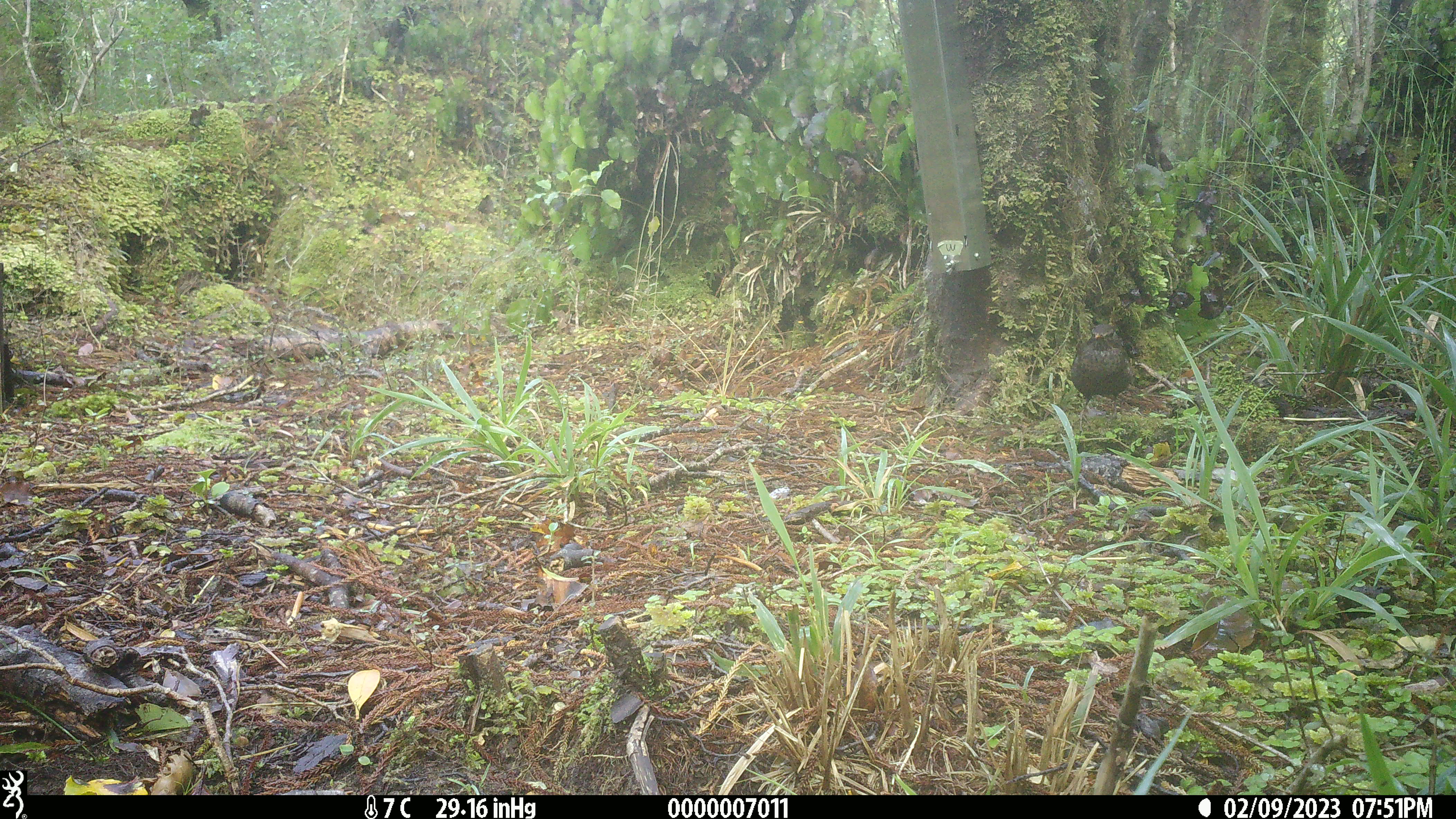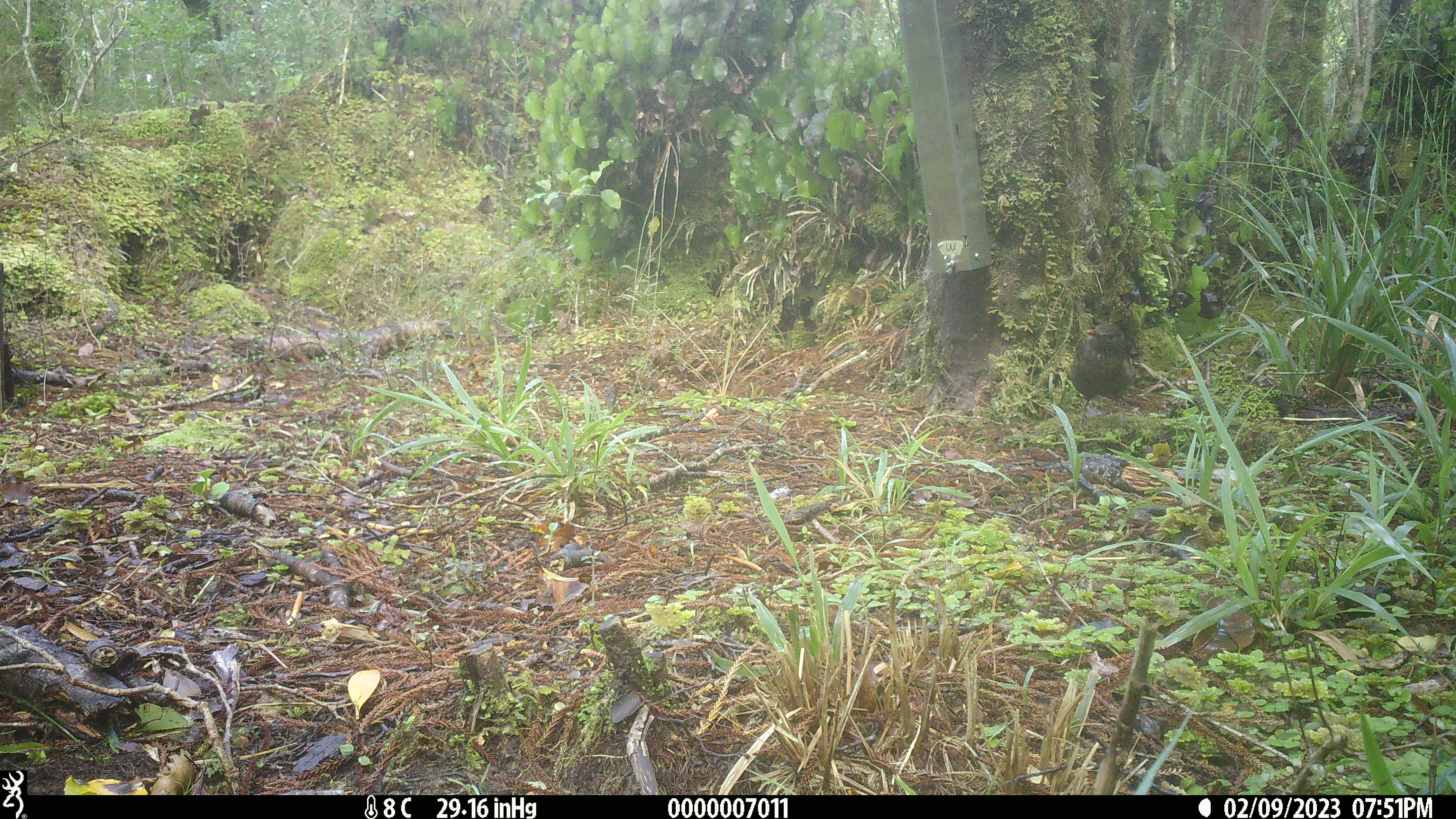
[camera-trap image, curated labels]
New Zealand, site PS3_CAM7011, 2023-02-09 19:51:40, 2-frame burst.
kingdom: Animalia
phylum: Chordata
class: Aves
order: Passeriformes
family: Turdidae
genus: Turdus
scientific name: Turdus merula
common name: eurasian blackbird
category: blackbird